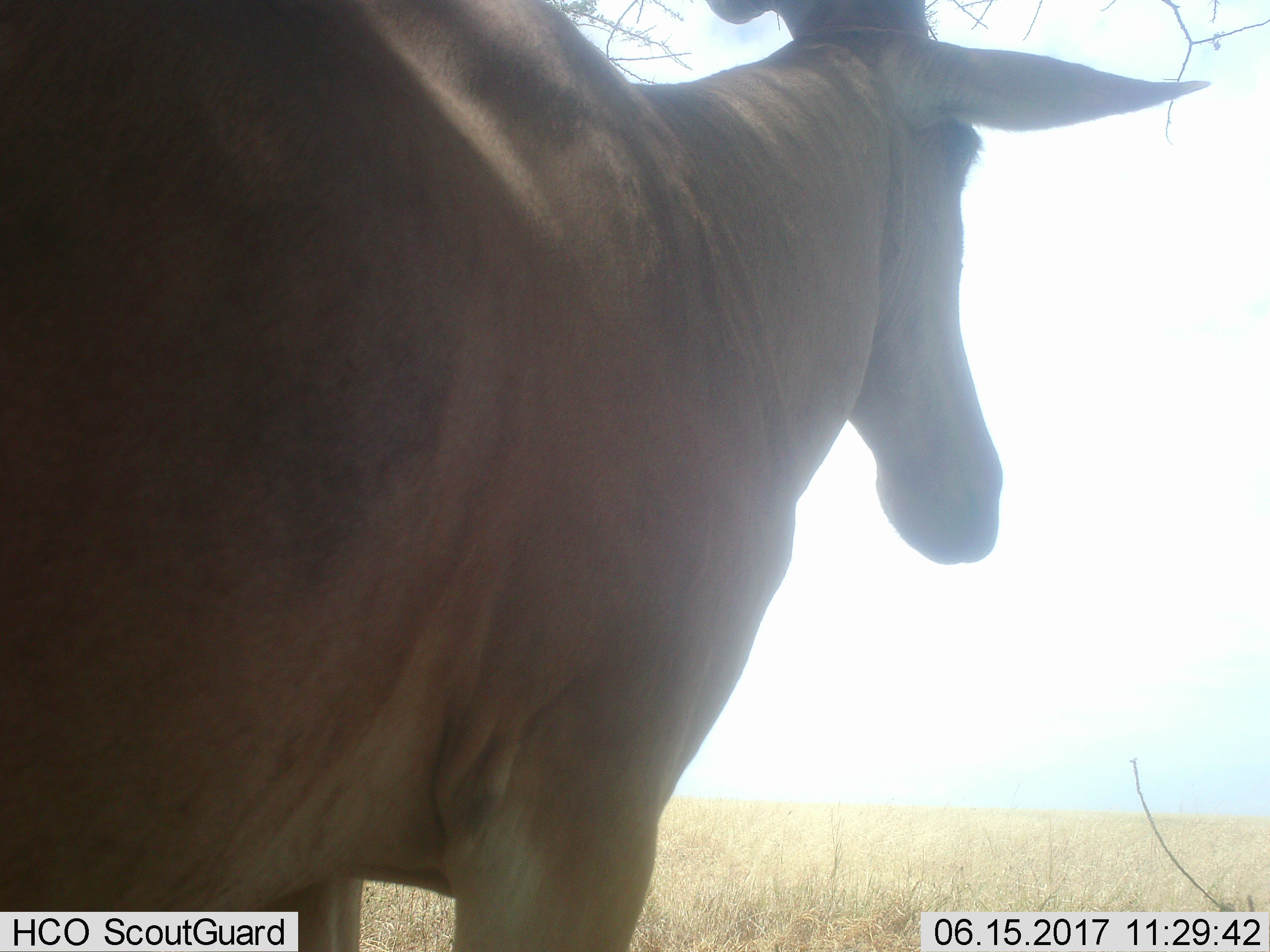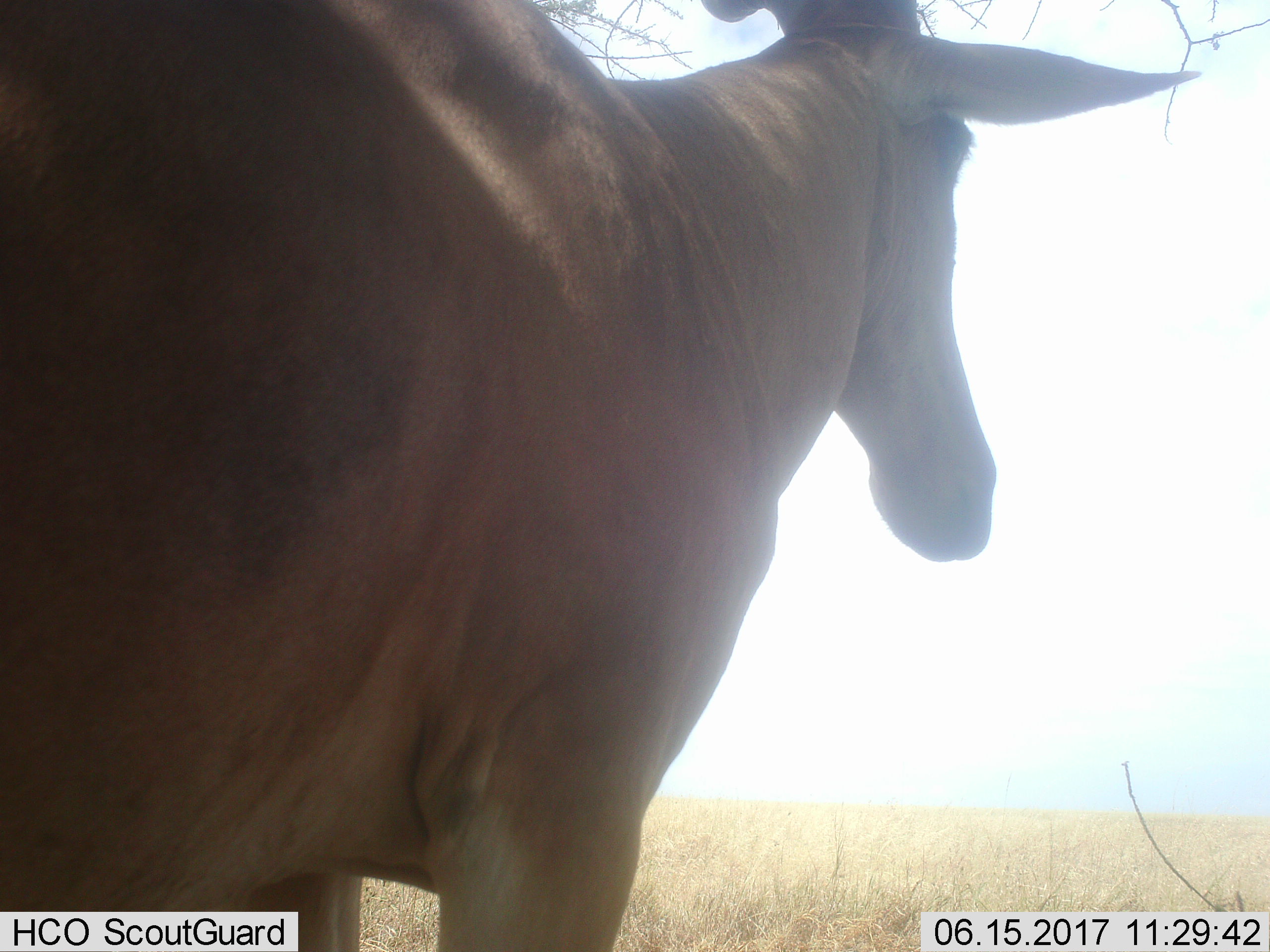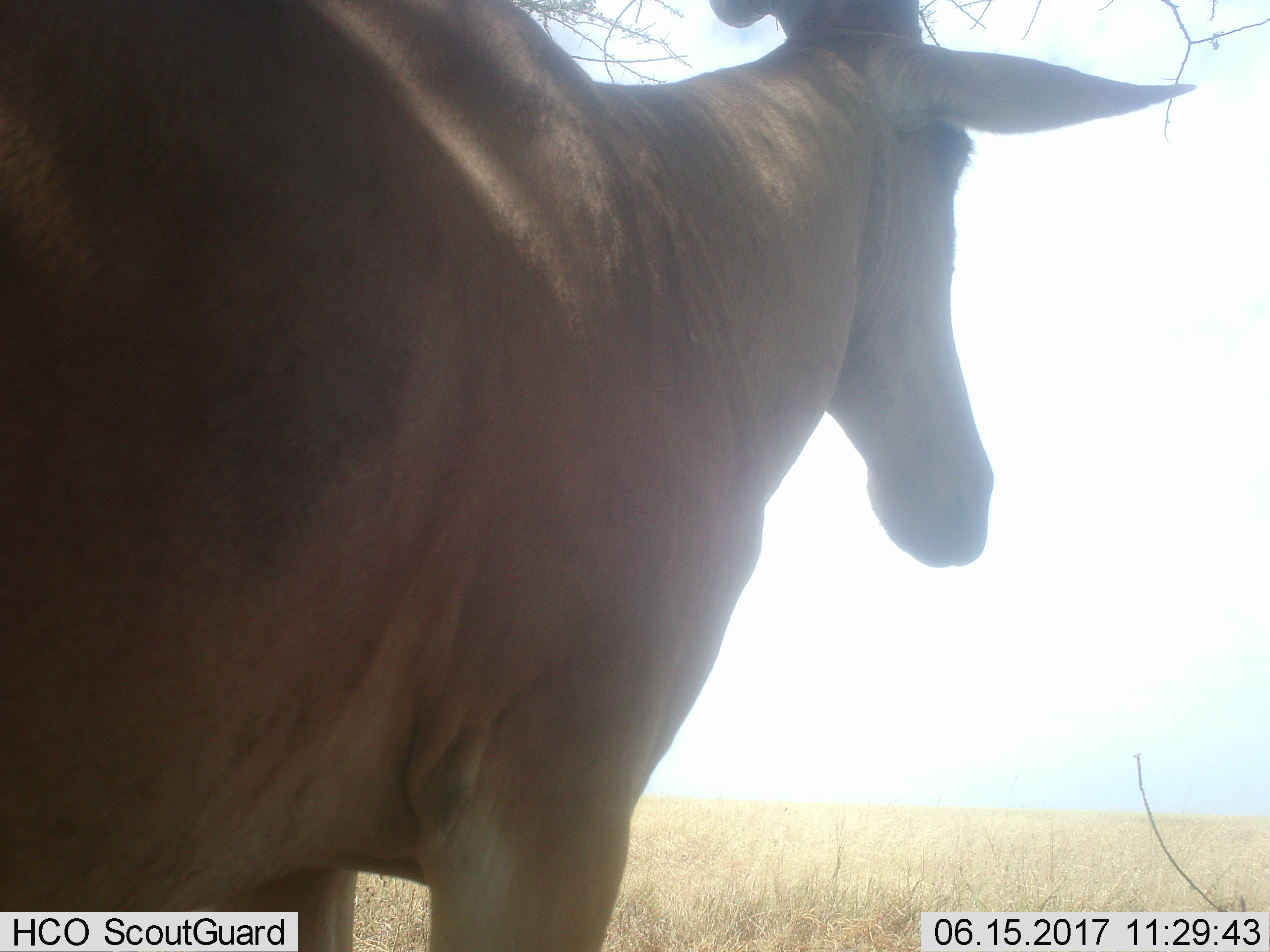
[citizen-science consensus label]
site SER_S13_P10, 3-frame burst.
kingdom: Animalia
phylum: Chordata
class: Mammalia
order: Artiodactyla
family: Bovidae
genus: Alcelaphus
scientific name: Alcelaphus buselaphus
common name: hartebeest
Hartebeest (Alcelaphus buselaphus), count 1. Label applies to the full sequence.